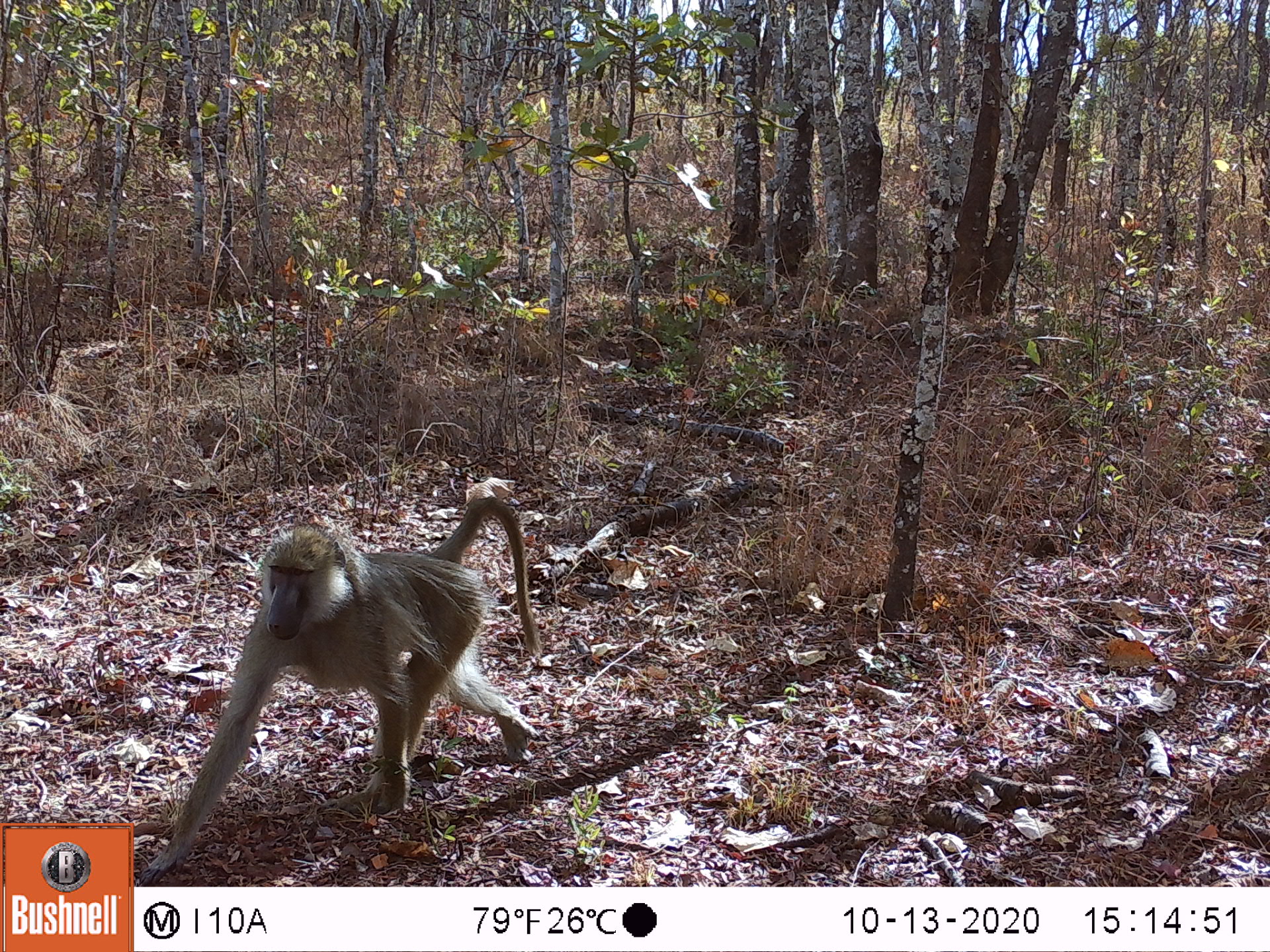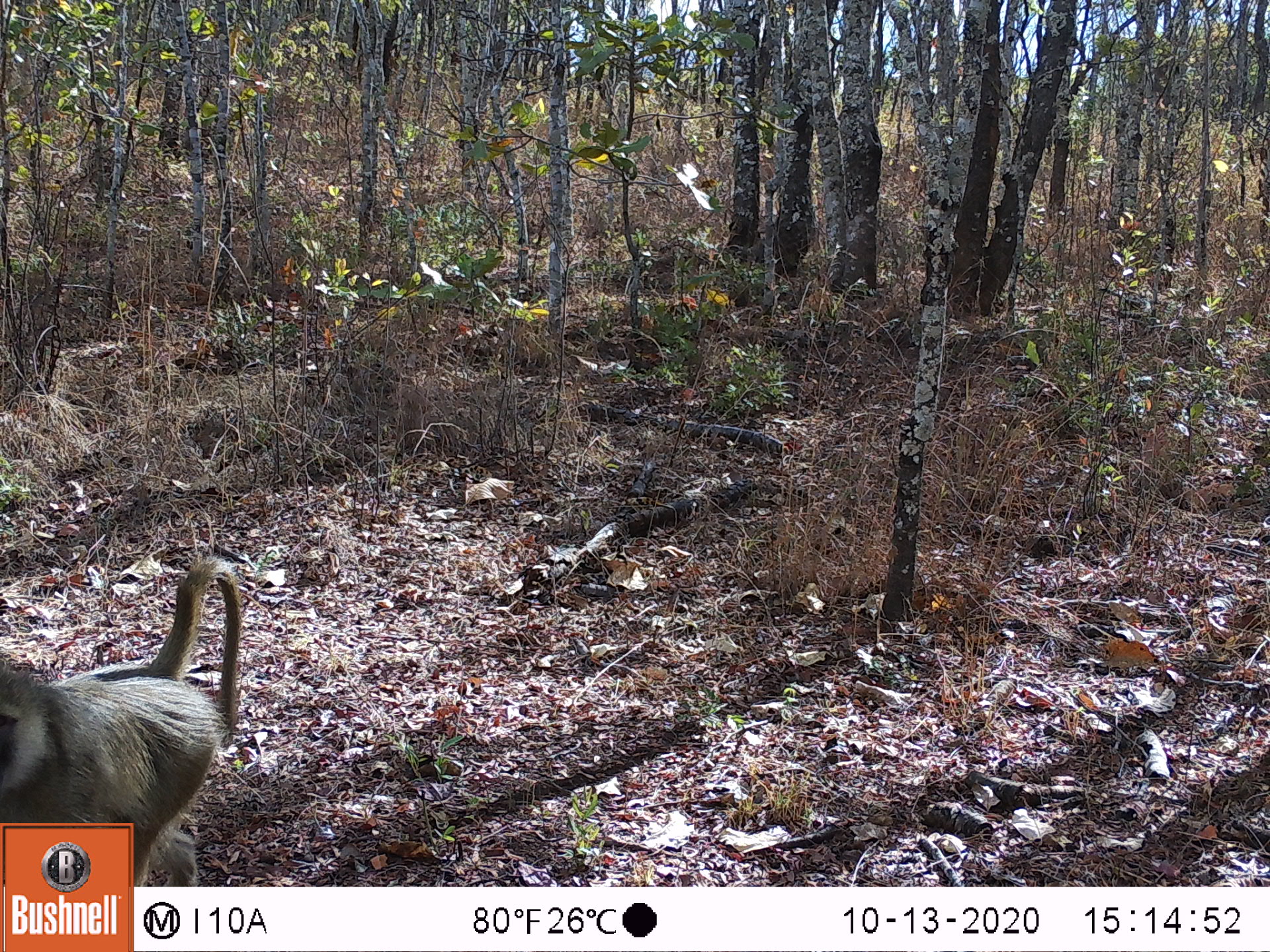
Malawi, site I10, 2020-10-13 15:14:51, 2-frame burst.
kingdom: Animalia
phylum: Chordata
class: Mammalia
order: Primates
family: Cercopithecidae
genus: Papio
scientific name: Papio cynocephalus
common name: yellow baboon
Yellow baboon (Papio cynocephalus), count 1.